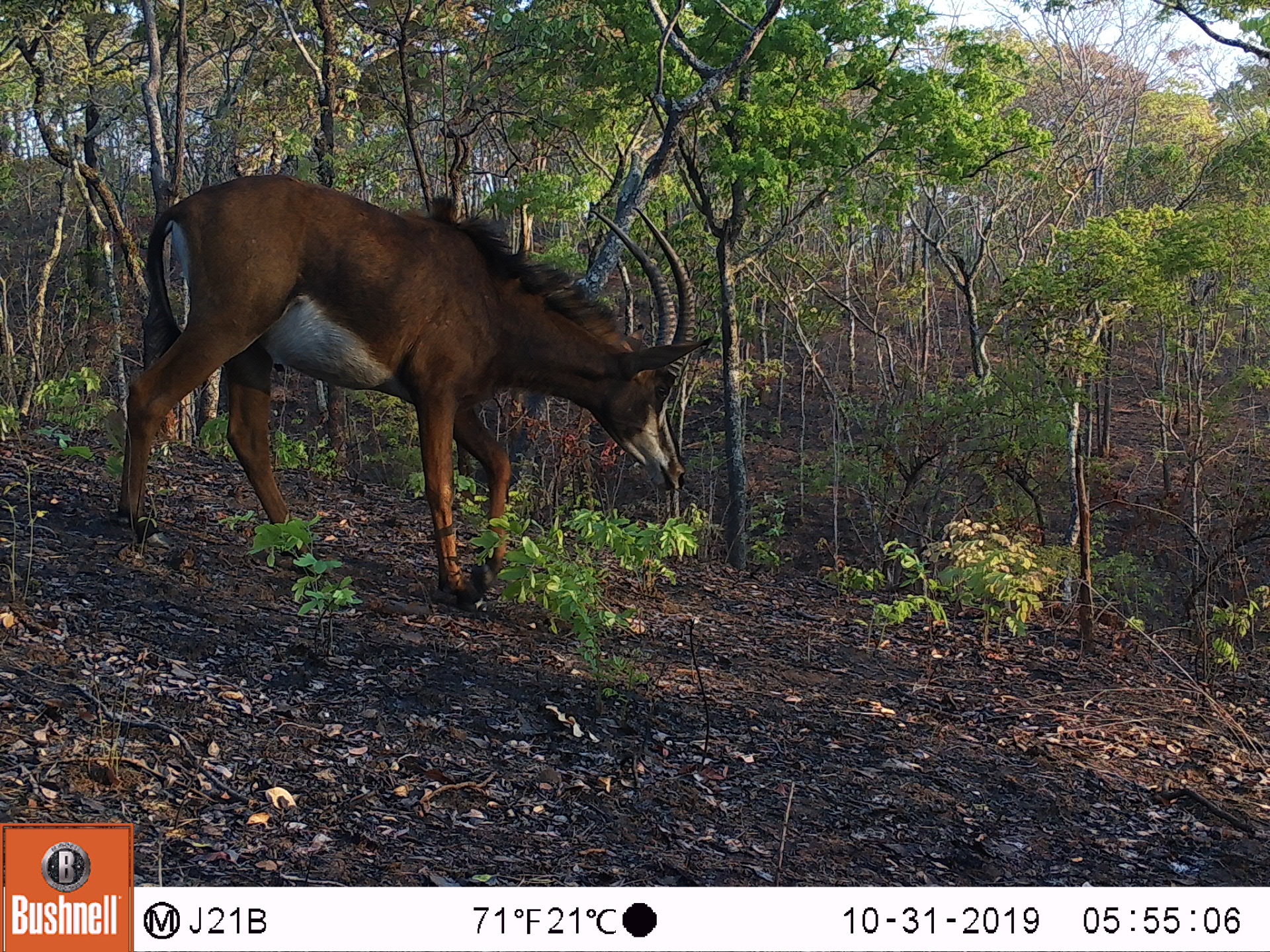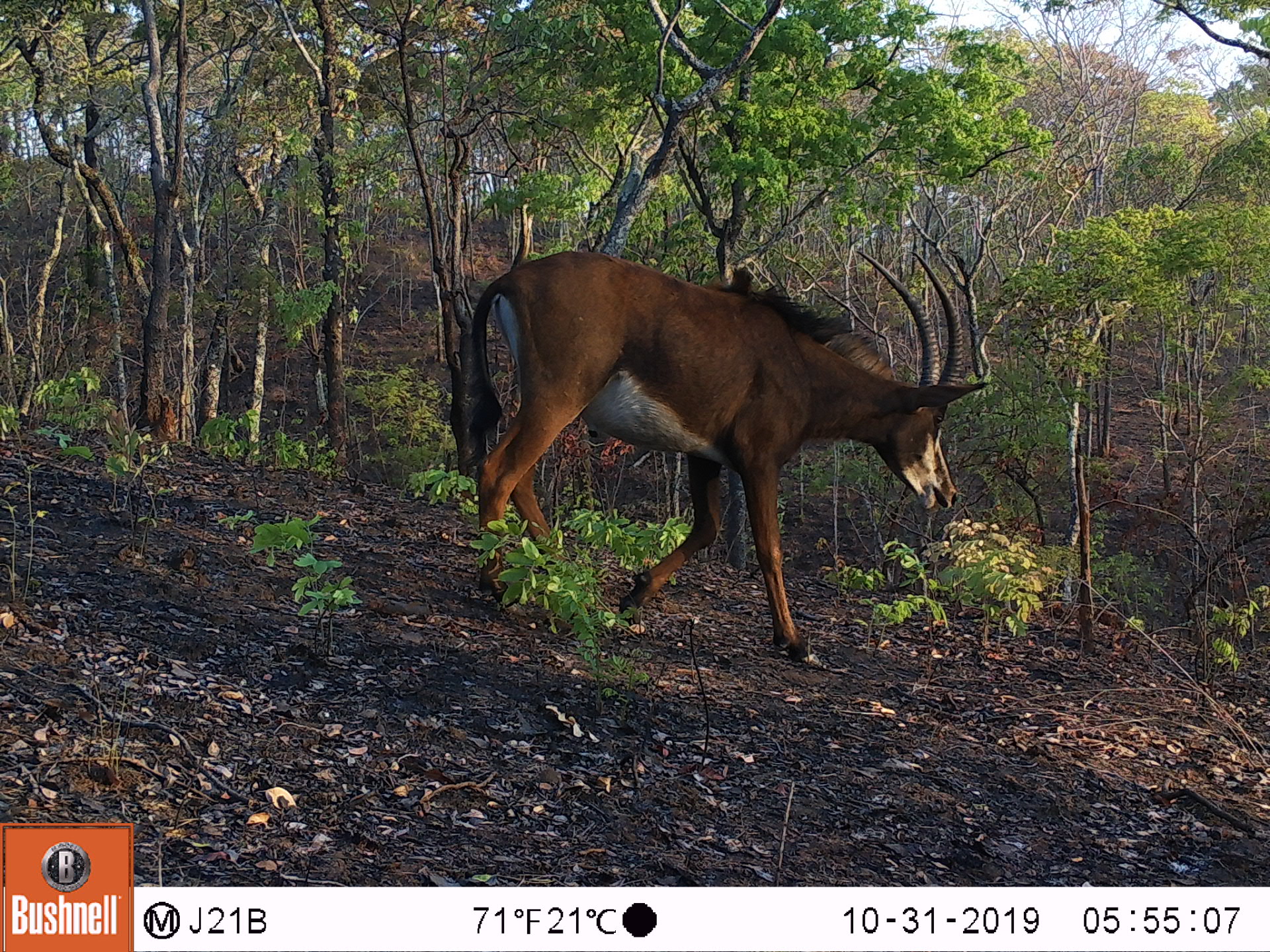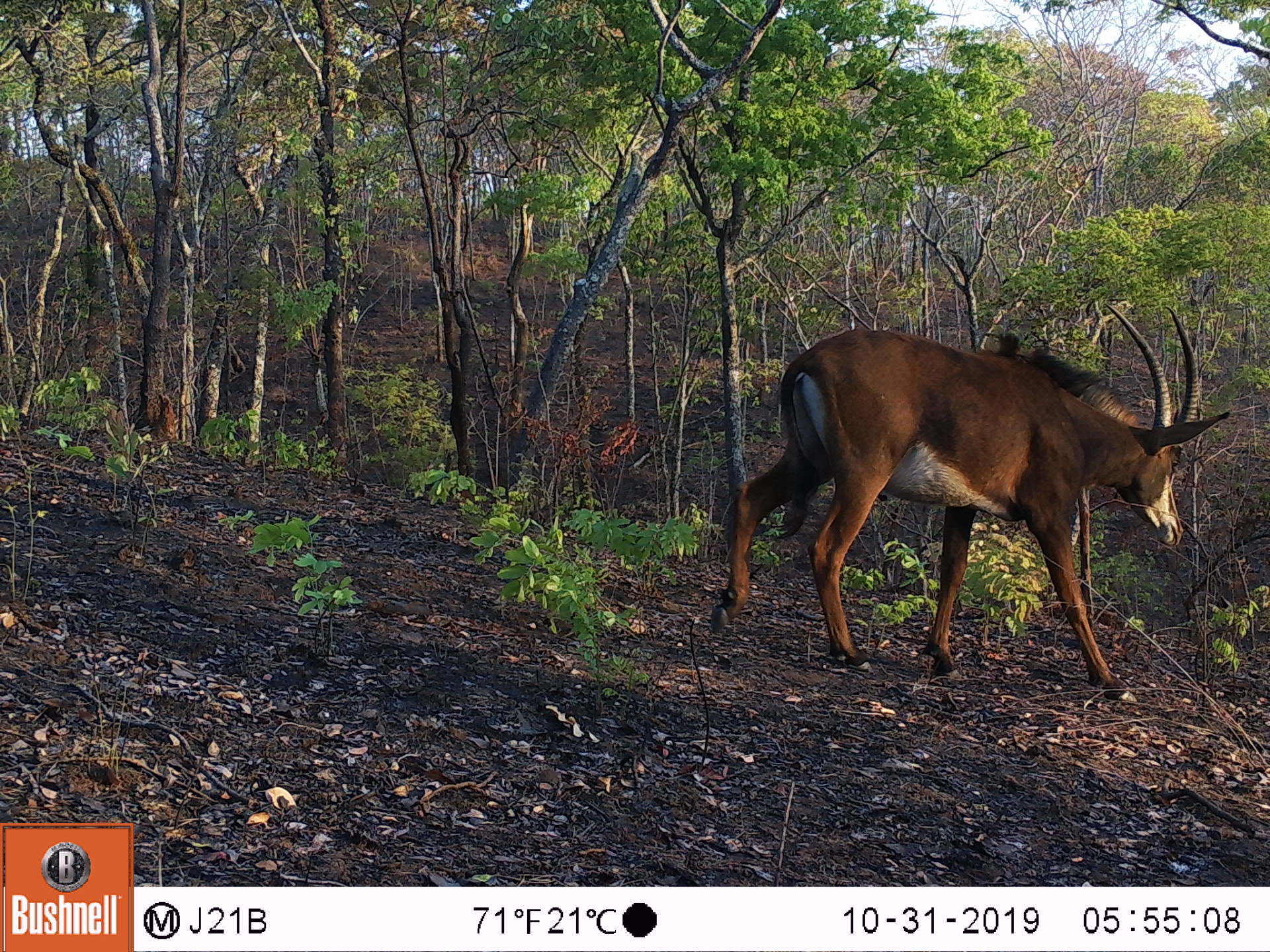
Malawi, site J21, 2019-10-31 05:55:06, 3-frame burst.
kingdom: Animalia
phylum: Chordata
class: Mammalia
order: Artiodactyla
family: Bovidae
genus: Hippotragus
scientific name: Hippotragus niger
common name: sable antelope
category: sable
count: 1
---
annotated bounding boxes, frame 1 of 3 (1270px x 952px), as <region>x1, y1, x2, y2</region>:
sable: <region>115, 162, 718, 619</region>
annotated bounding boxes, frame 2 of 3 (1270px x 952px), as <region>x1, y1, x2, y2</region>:
sable: <region>455, 224, 997, 675</region>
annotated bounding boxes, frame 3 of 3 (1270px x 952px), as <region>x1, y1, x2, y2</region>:
sable: <region>704, 291, 1241, 706</region>